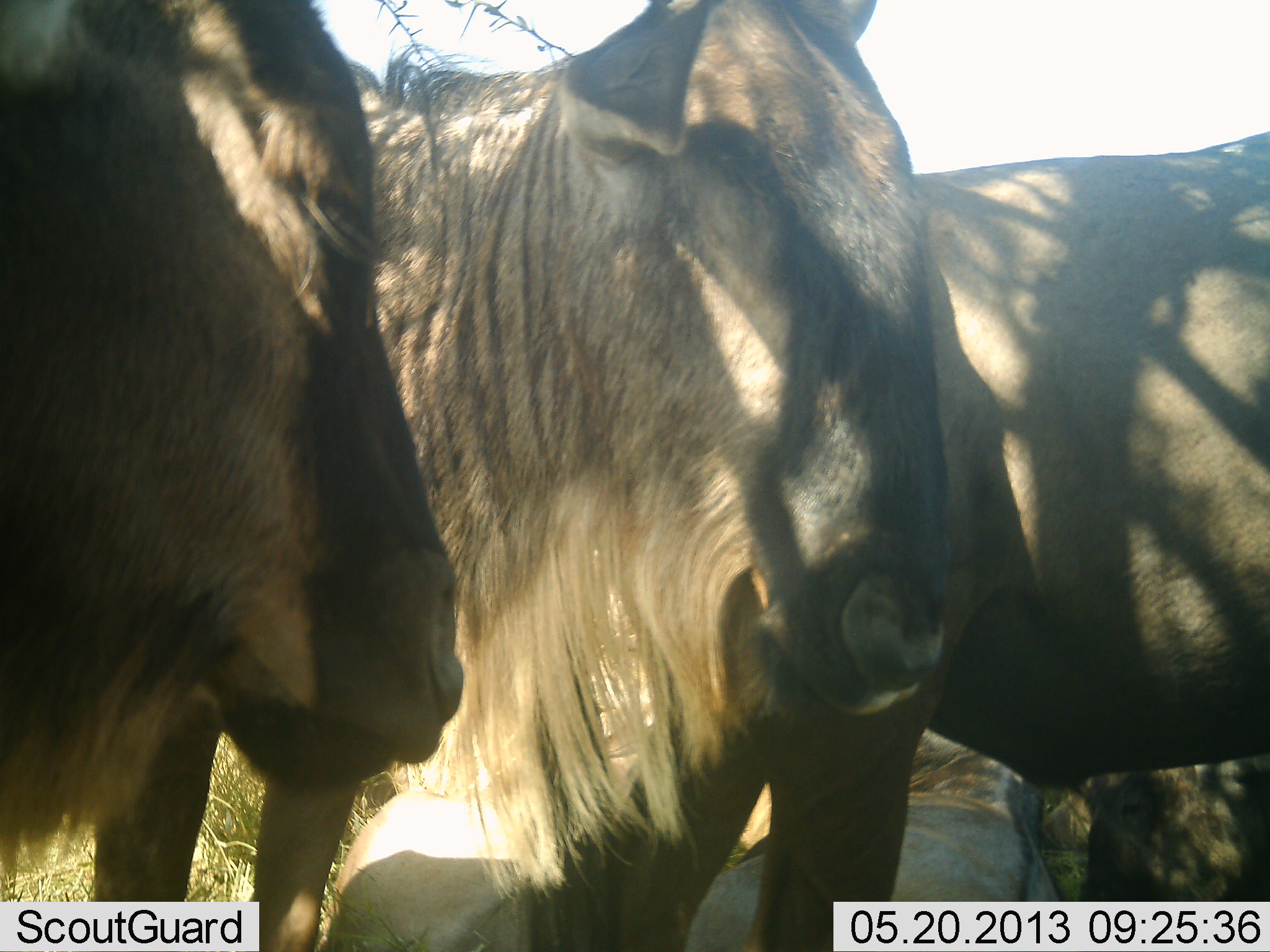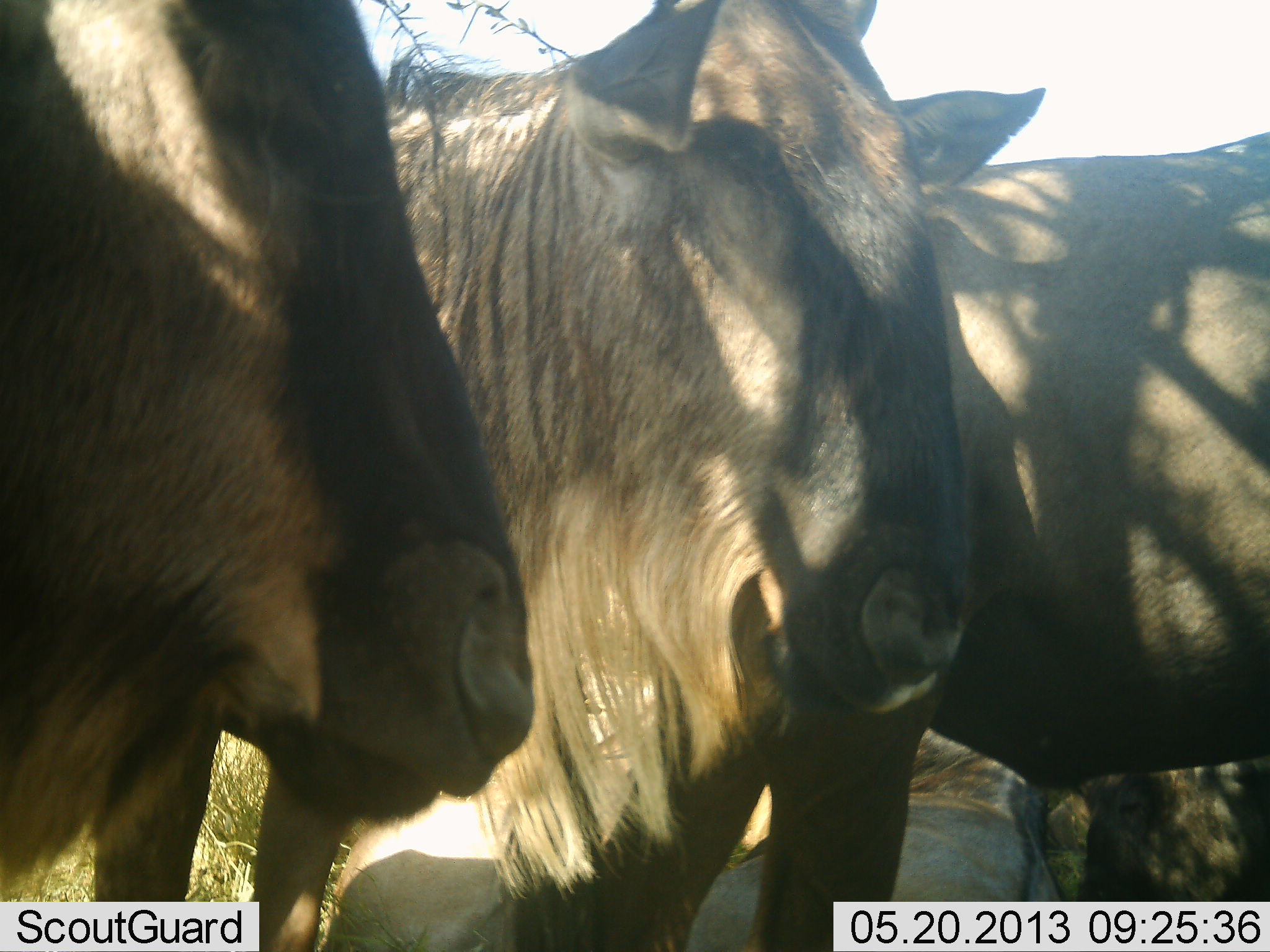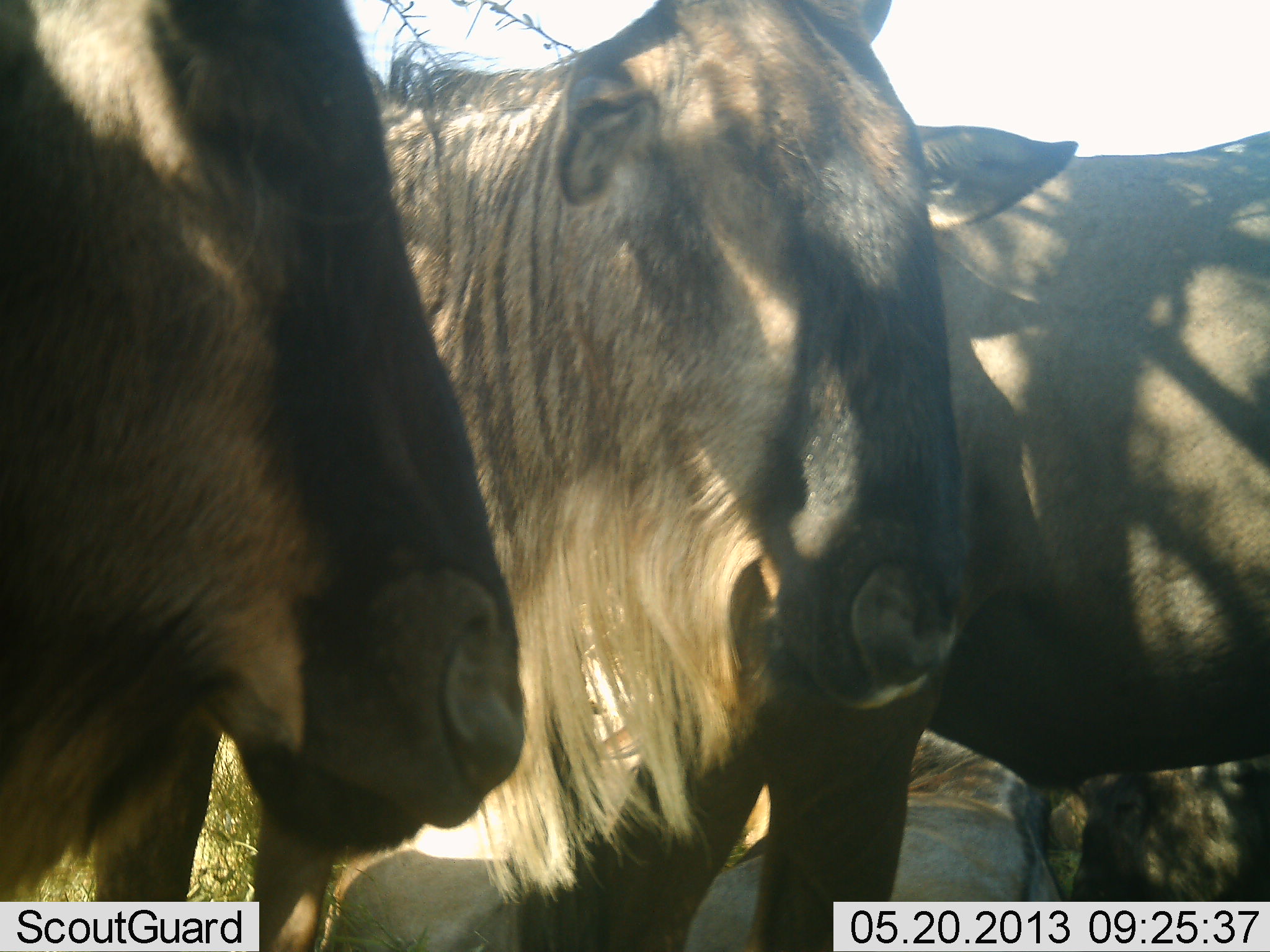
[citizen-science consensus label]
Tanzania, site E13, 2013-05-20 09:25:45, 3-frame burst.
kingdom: Animalia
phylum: Chordata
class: Mammalia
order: Artiodactyla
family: Bovidae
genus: Connochaetes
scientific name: Connochaetes taurinus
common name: blue wildebeest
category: wildebeest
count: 4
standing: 100%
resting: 46%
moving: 0%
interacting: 0%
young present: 8%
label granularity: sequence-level